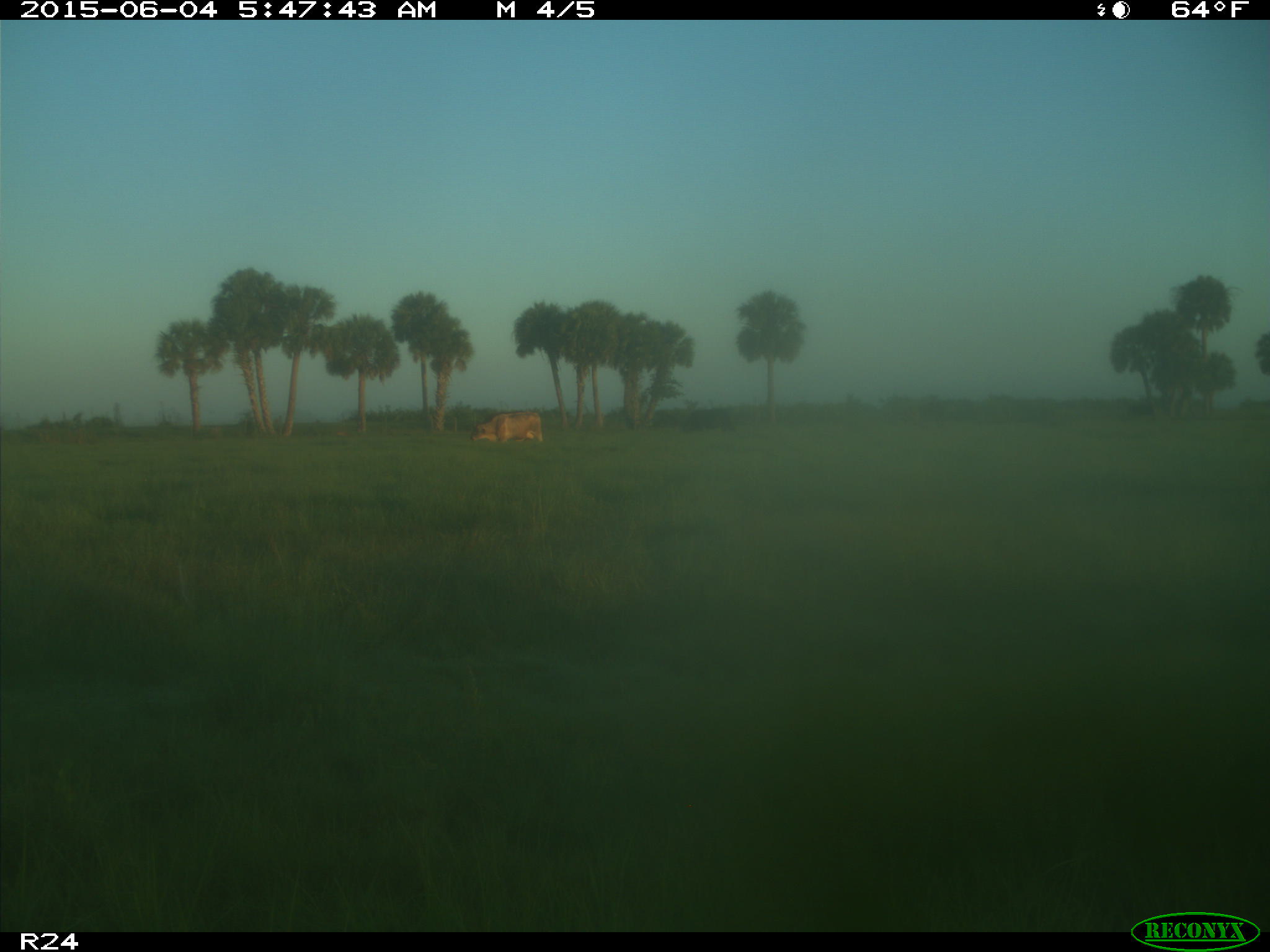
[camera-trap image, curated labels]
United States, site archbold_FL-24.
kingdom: Animalia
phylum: Chordata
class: Mammalia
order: Artiodactyla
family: Bovidae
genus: Bos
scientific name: Bos taurus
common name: domestic cow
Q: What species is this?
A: Bos taurus (domestic cow).